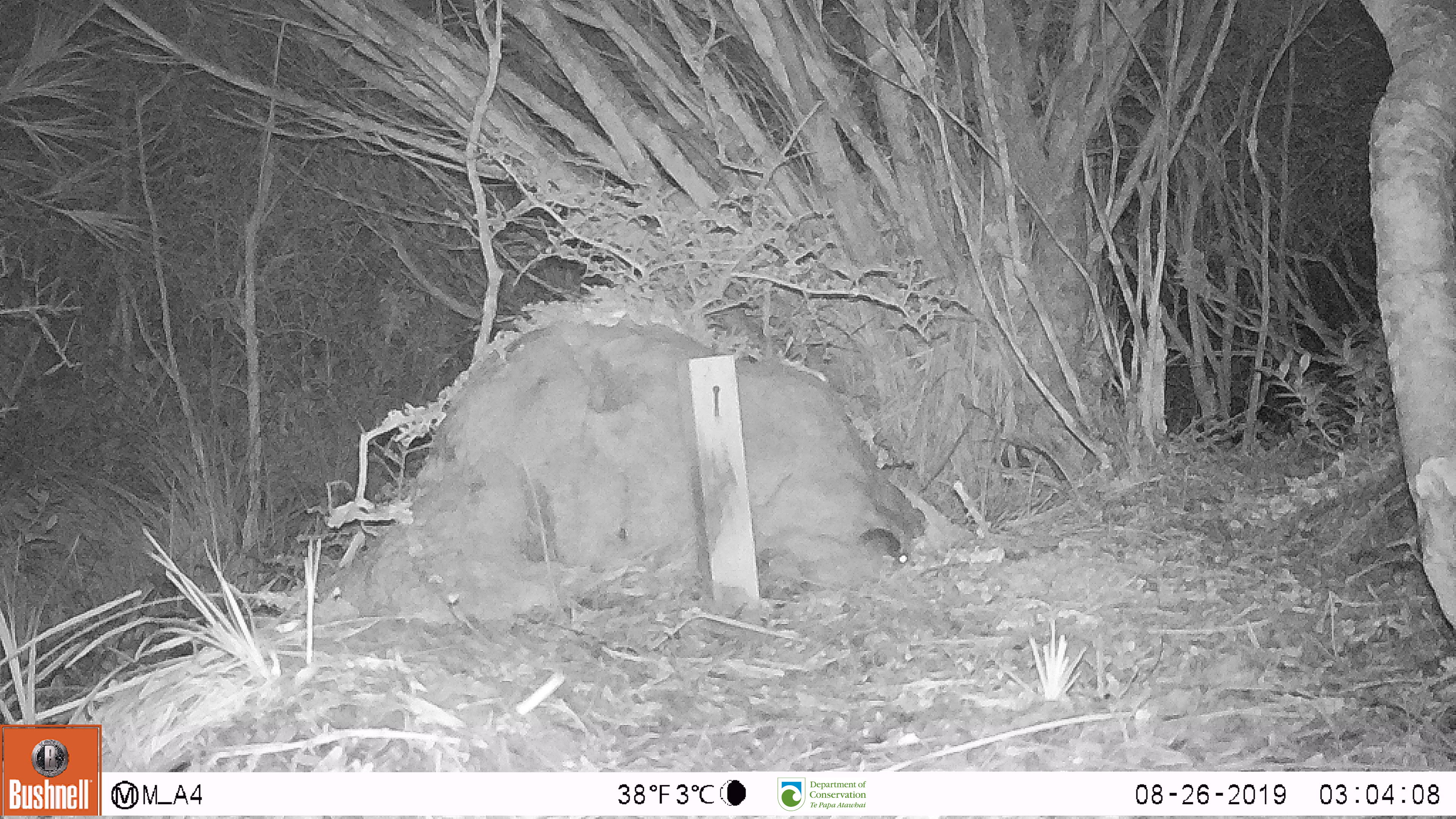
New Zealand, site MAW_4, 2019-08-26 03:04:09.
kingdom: Animalia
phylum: Chordata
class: Mammalia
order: Rodentia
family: Muridae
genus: Mus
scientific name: Mus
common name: mouse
Mouse (Mus).